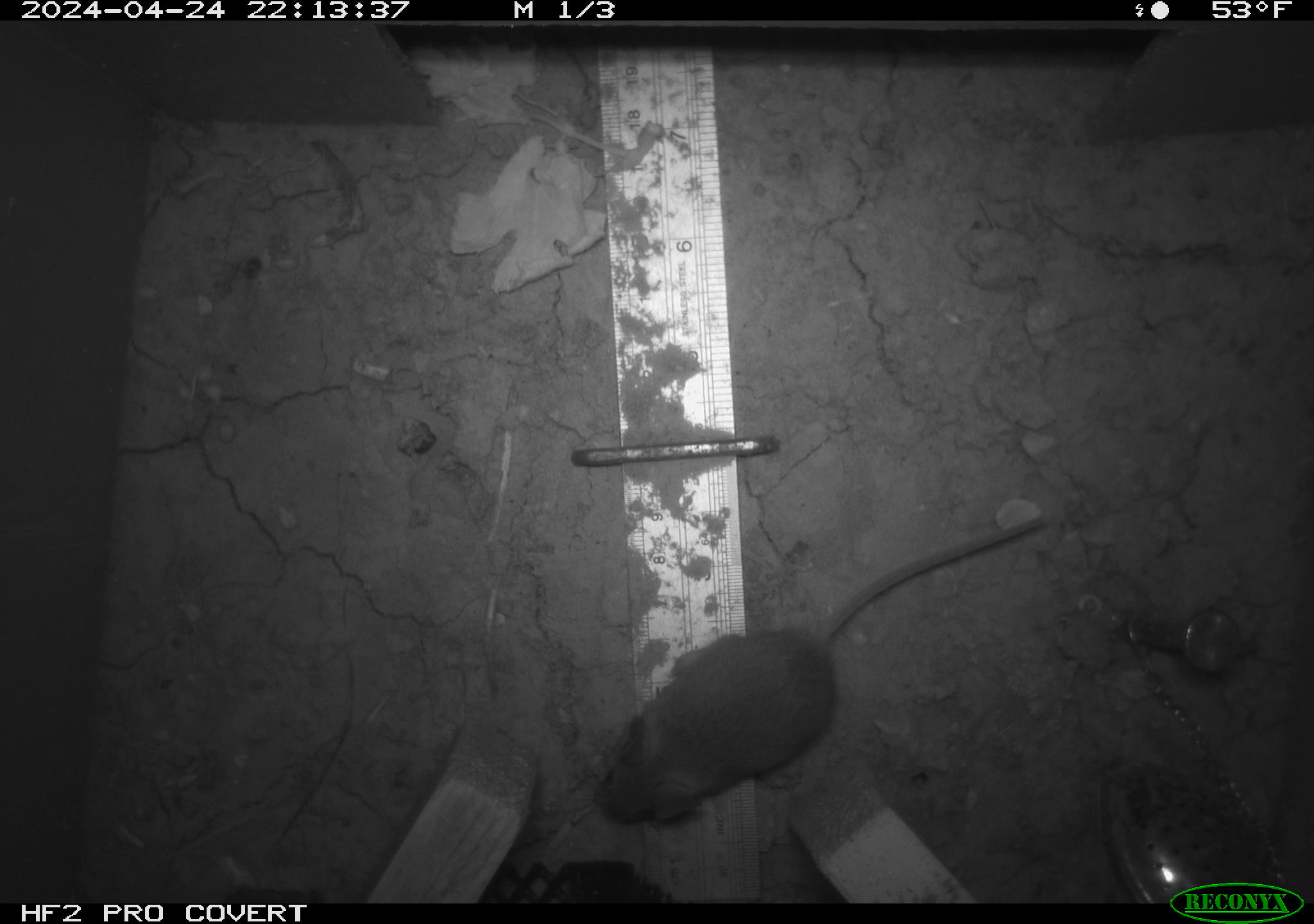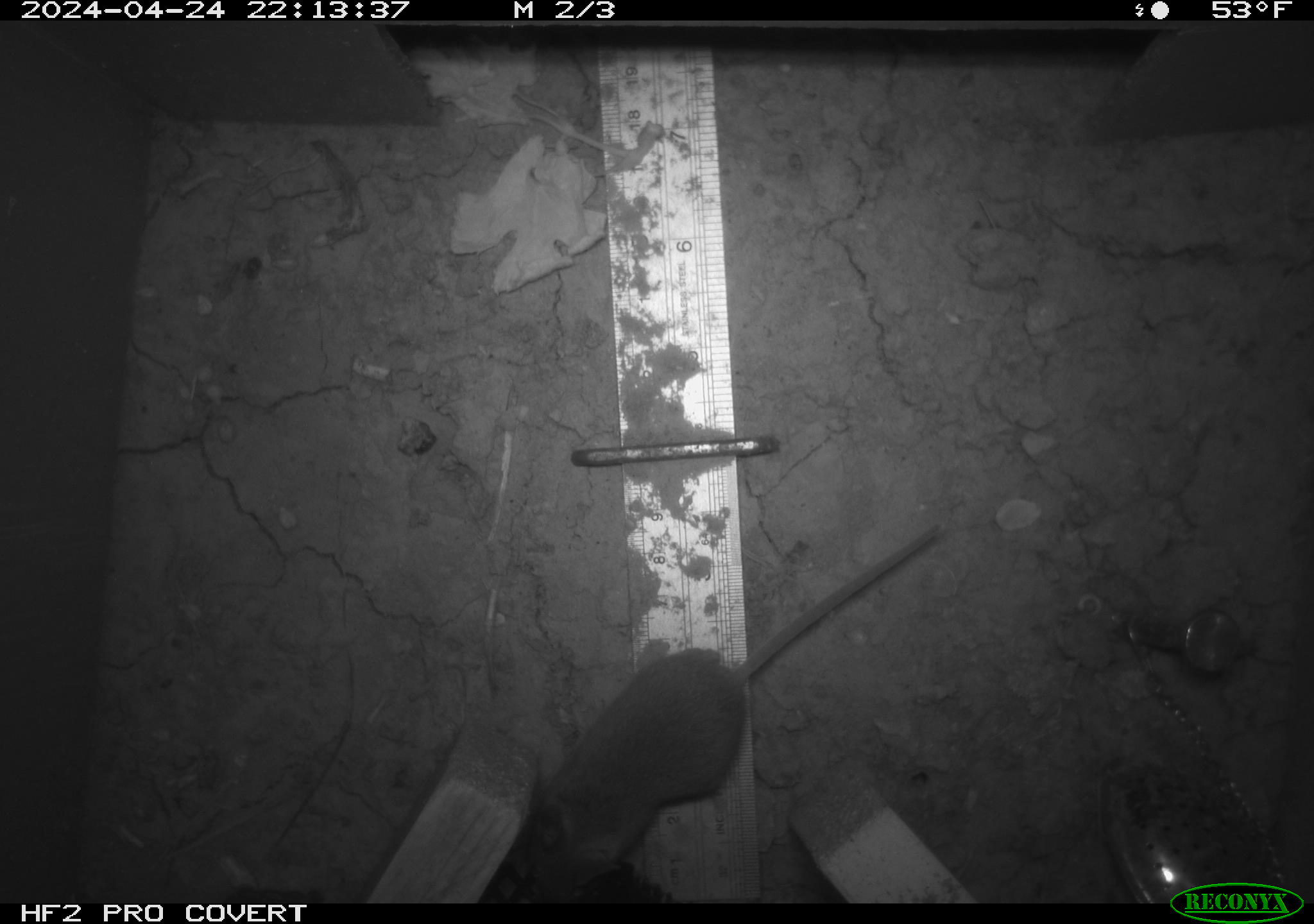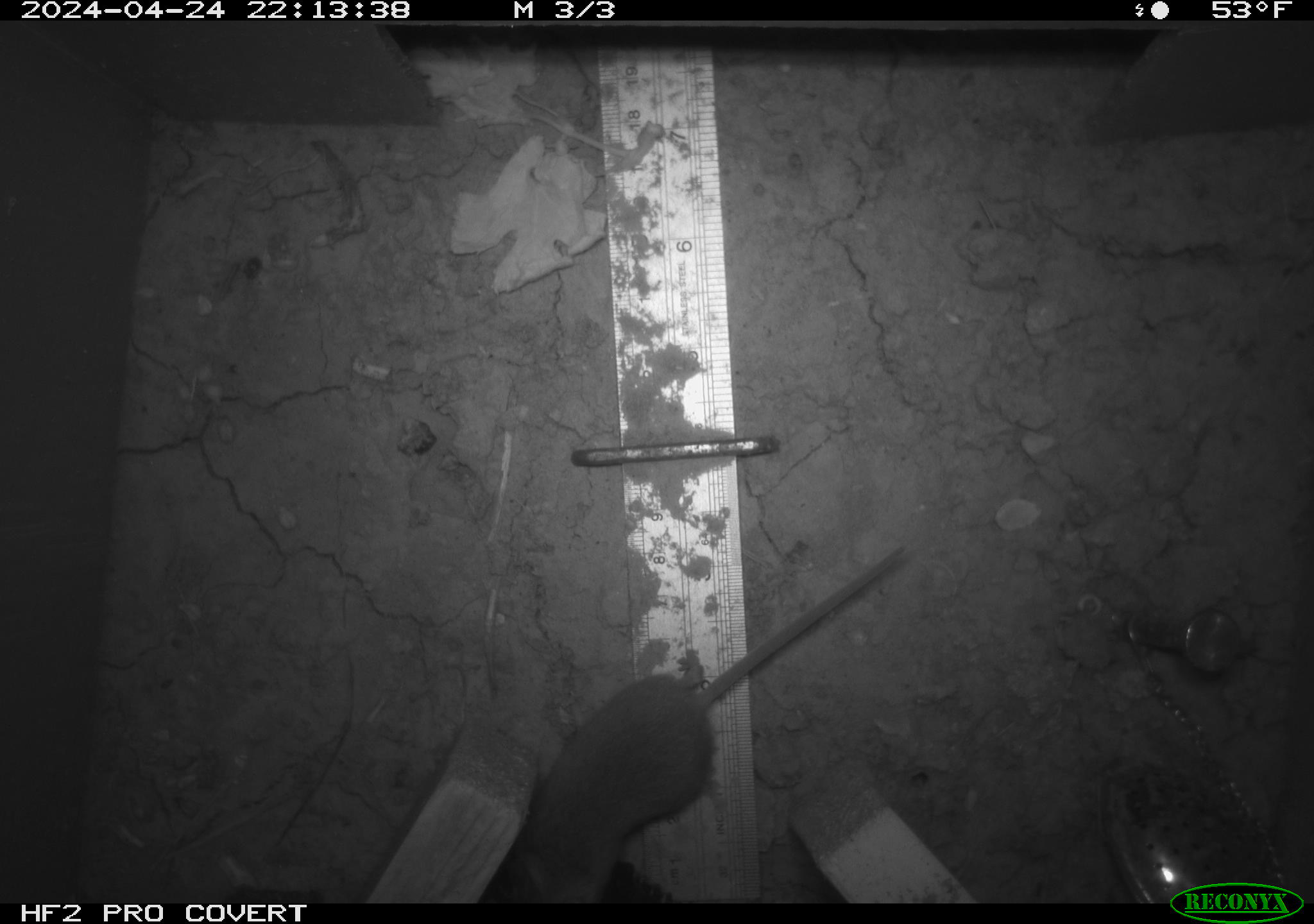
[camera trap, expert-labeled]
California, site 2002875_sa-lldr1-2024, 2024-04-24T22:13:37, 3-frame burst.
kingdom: Animalia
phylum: Chordata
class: Mammalia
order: Rodentia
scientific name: Rodentia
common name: mouse species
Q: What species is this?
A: Mouse species (Rodentia).